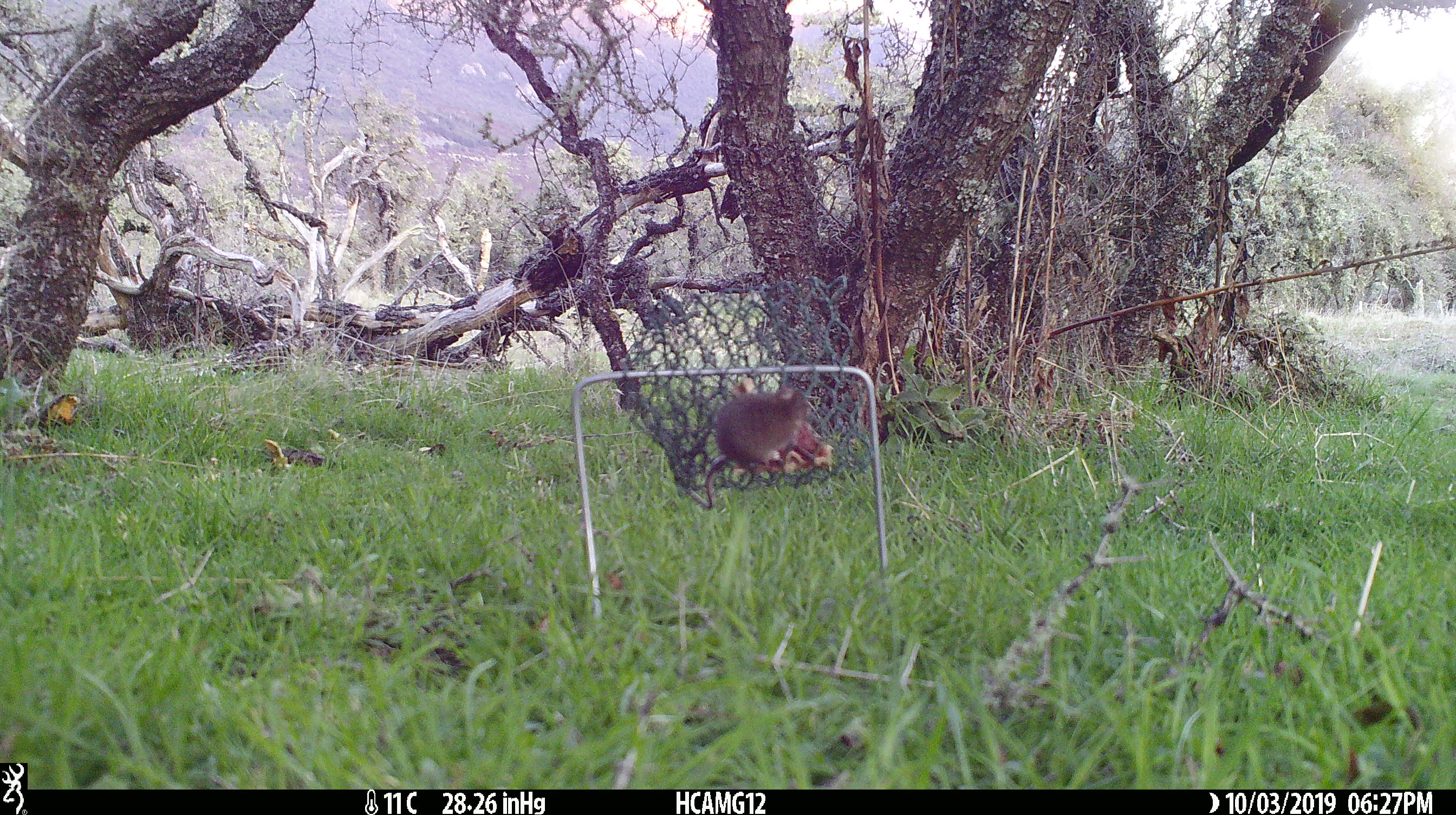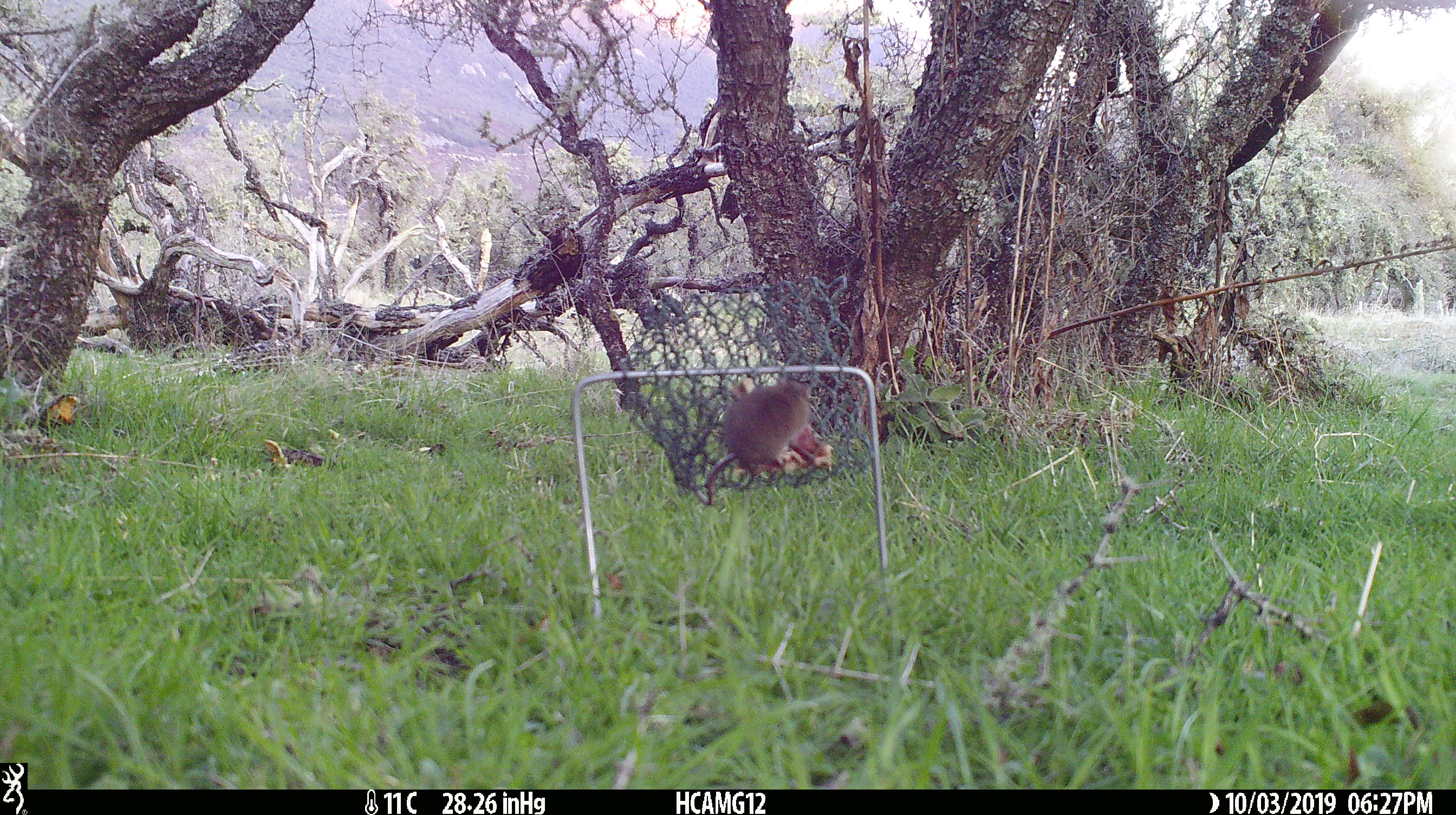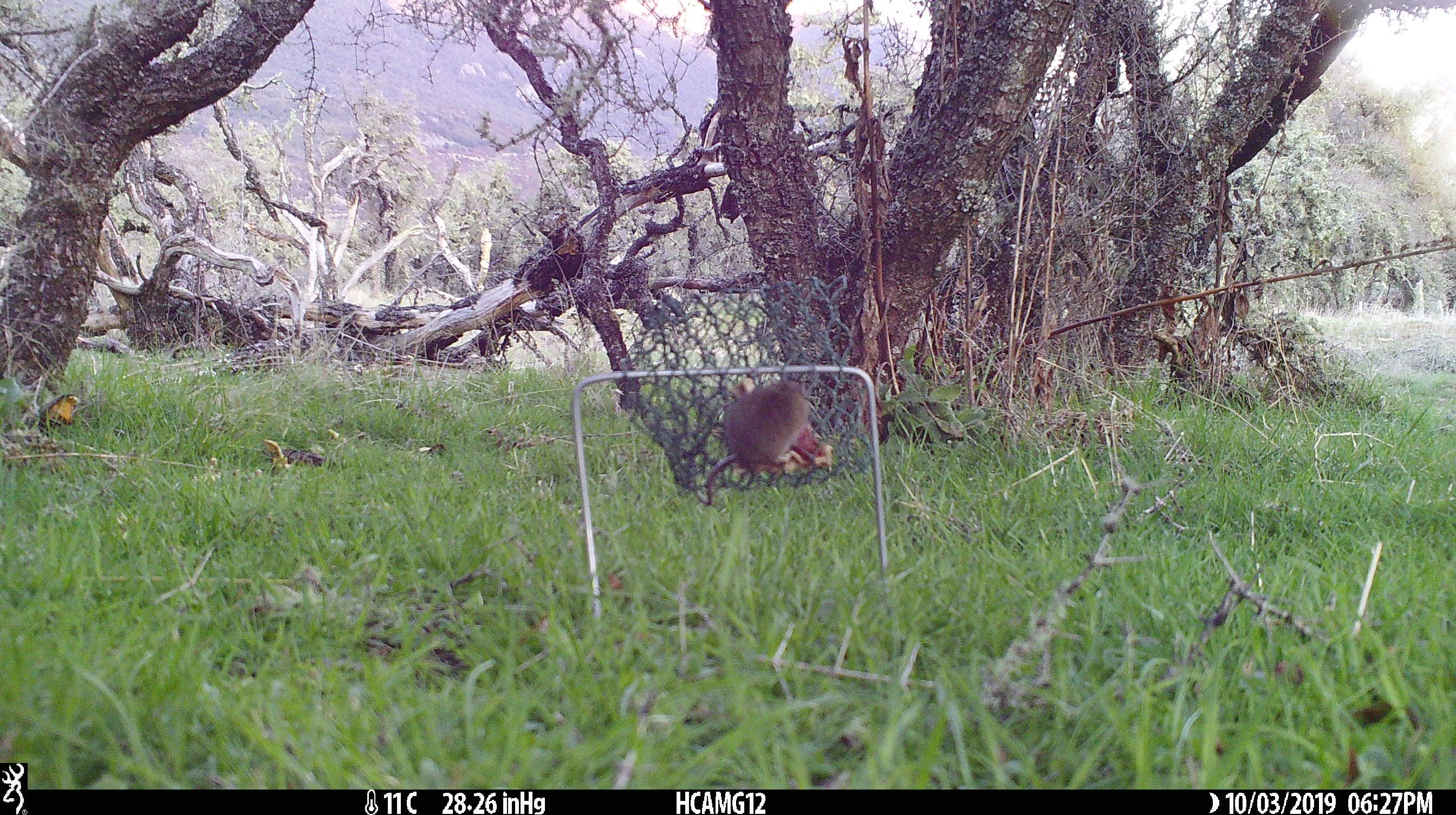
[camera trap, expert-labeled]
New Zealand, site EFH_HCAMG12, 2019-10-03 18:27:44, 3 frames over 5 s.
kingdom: Animalia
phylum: Chordata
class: Mammalia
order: Rodentia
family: Muridae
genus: Mus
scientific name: Mus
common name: mouse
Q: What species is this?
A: Mouse (Mus).